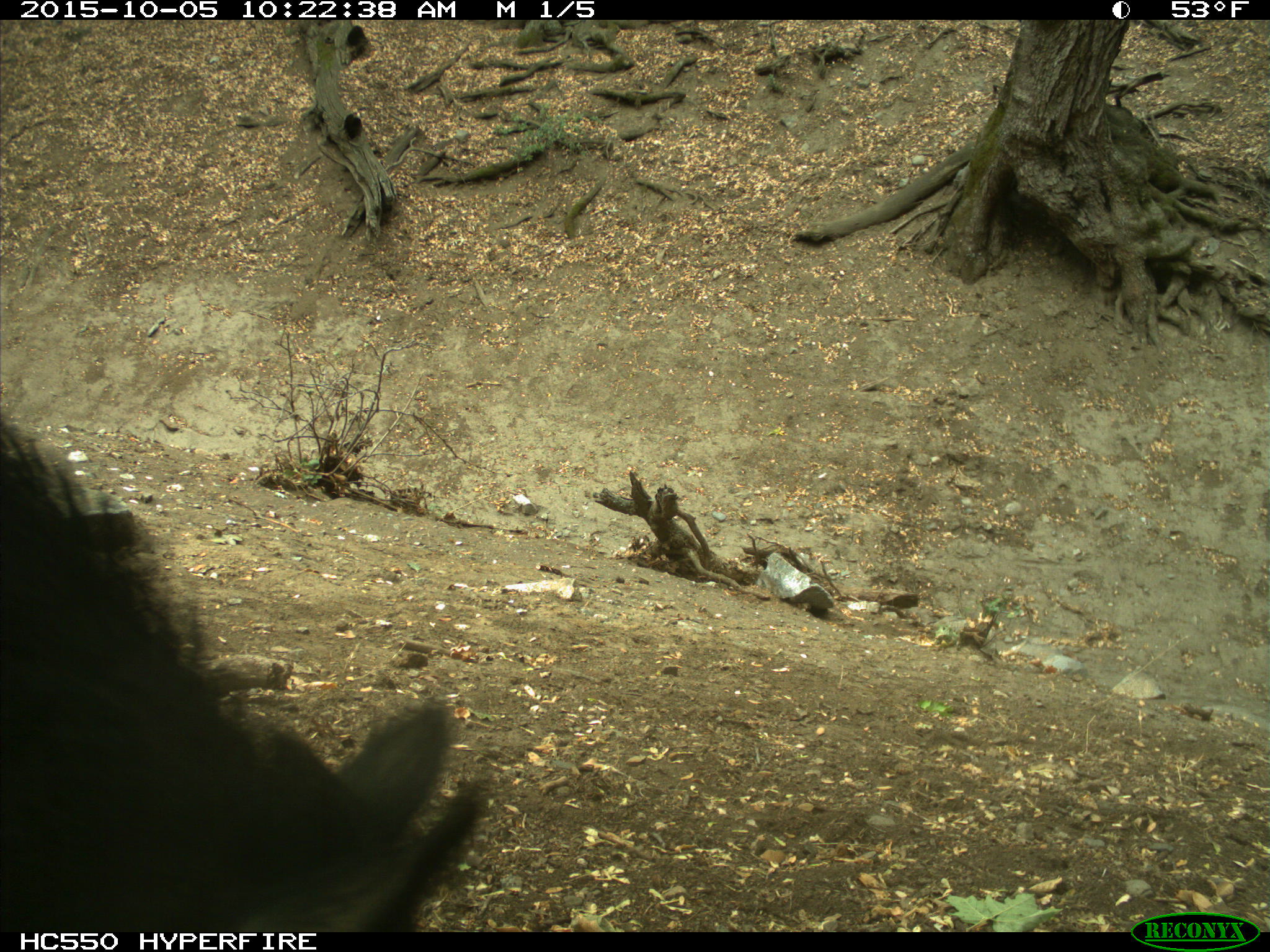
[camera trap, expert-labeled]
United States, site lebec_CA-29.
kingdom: Animalia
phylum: Chordata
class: Mammalia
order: Artiodactyla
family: Suidae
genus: Sus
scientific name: Sus scrofa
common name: wild boar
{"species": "Sus scrofa (wild boar)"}